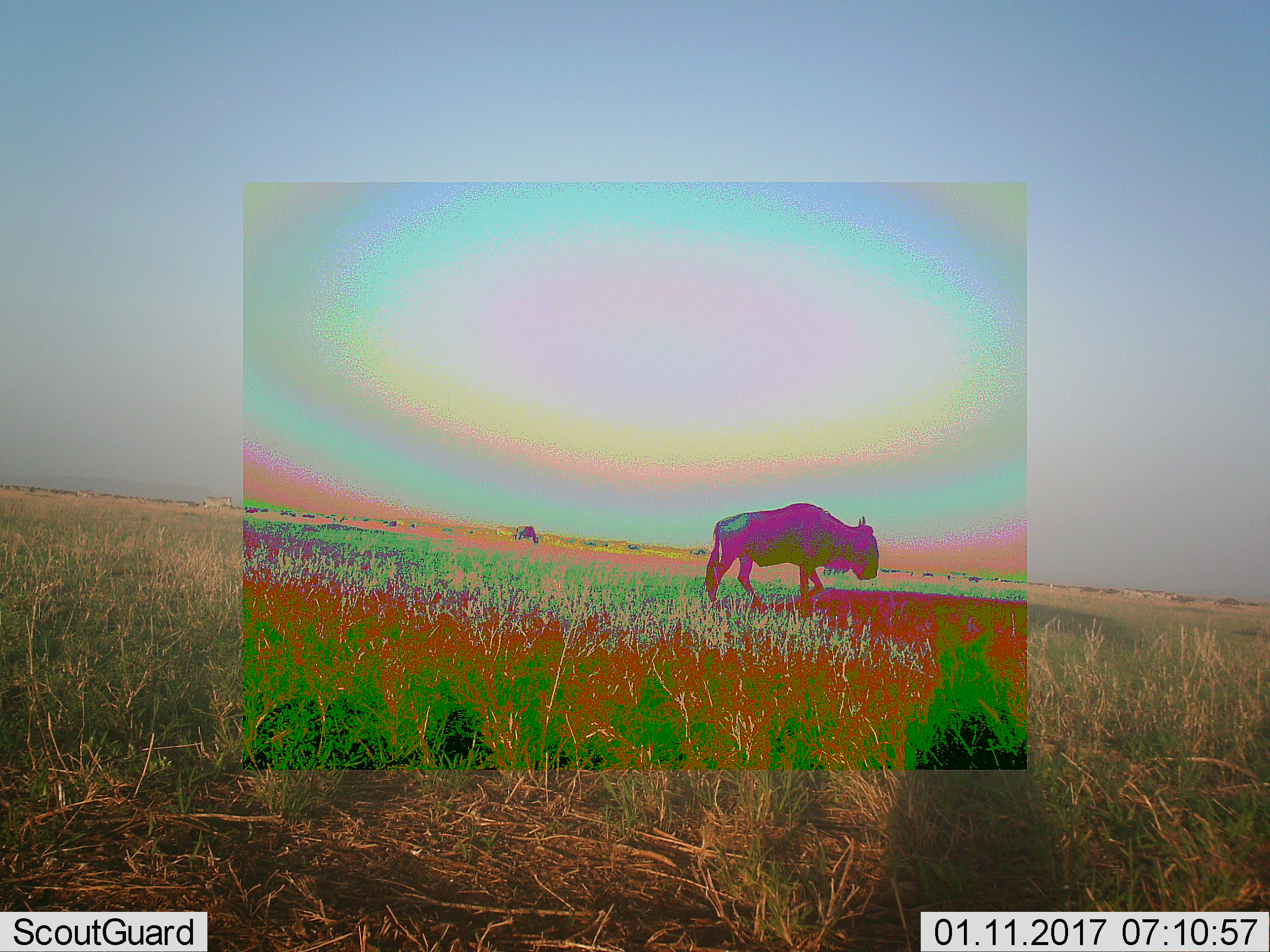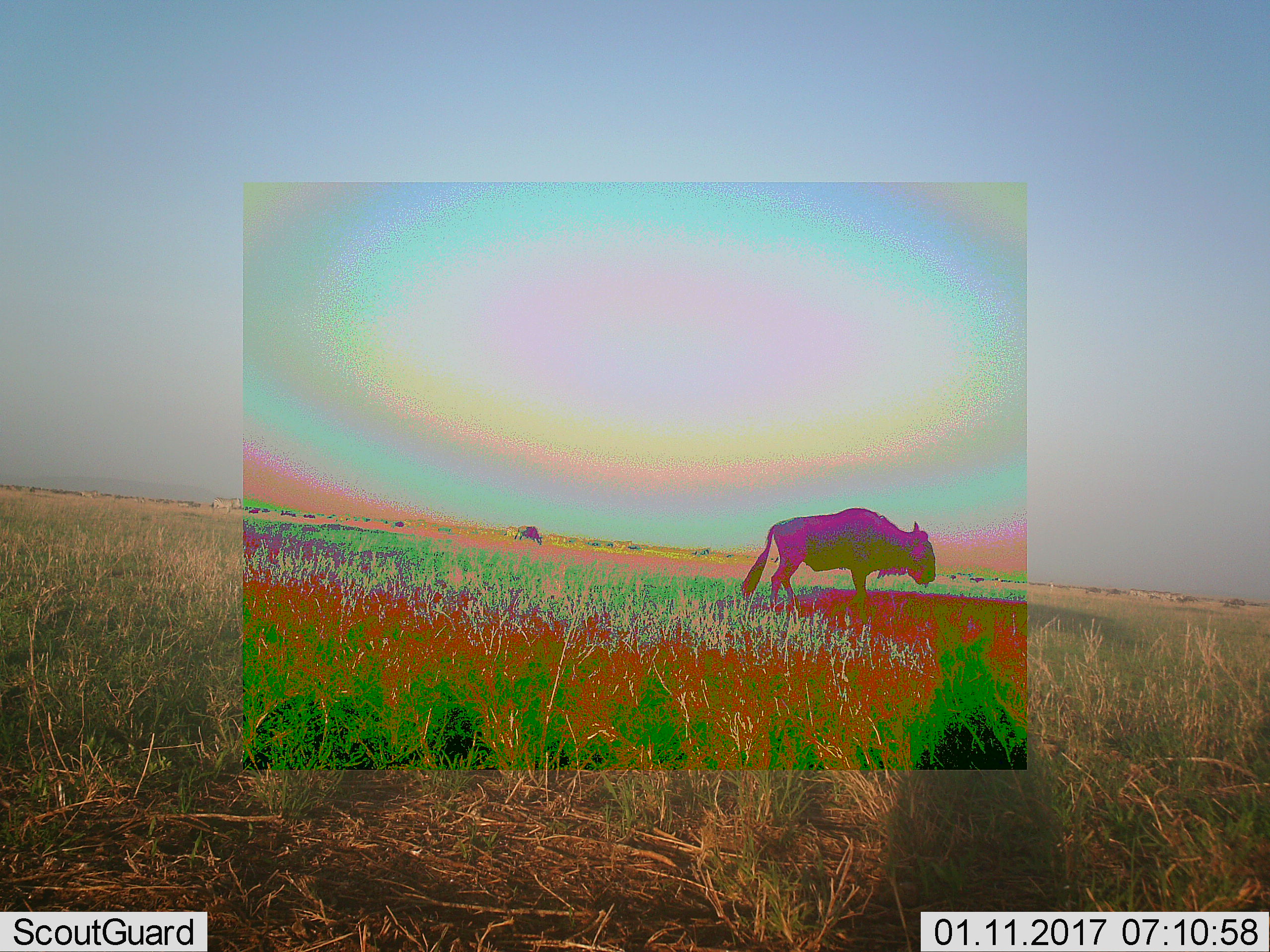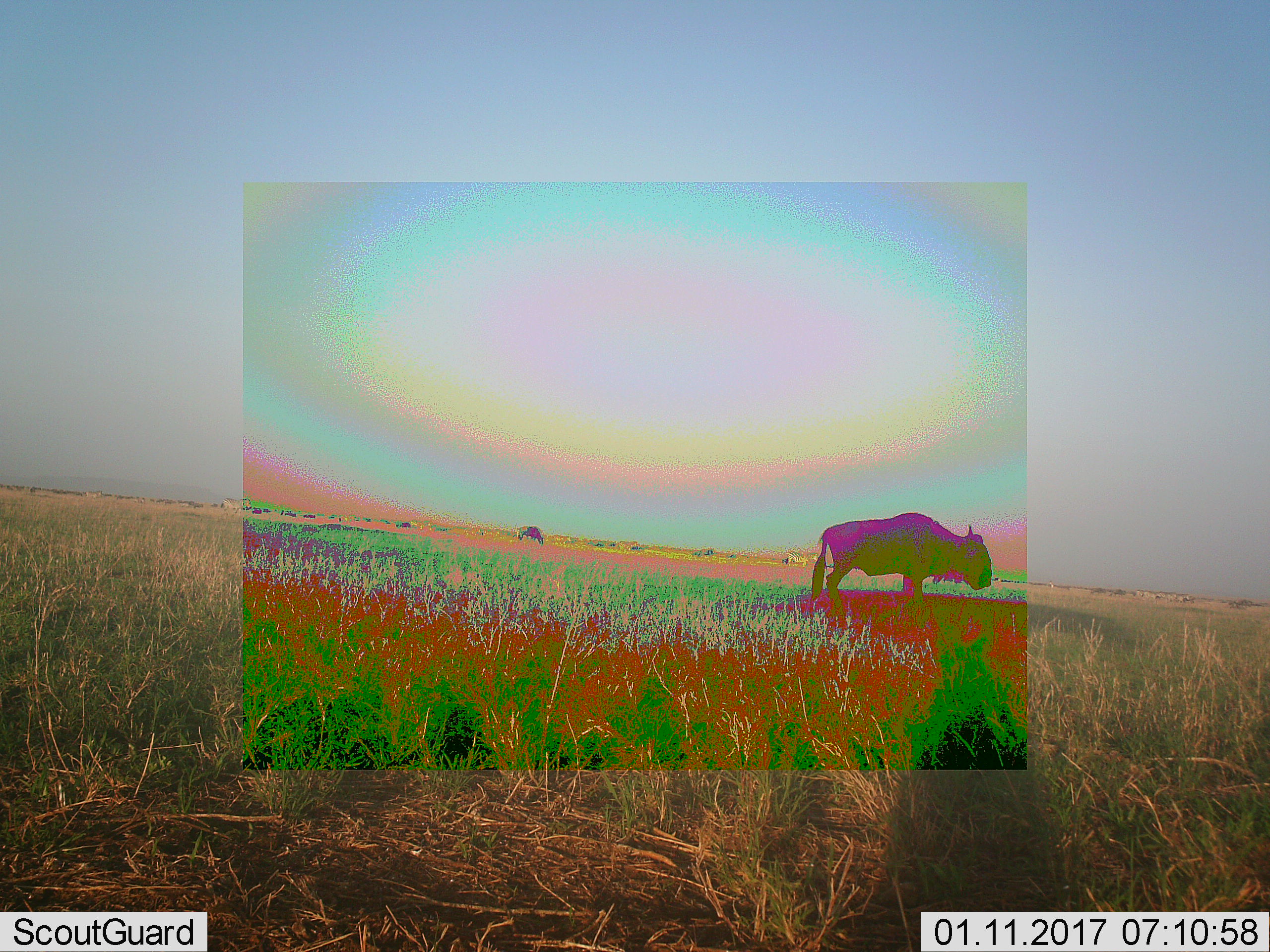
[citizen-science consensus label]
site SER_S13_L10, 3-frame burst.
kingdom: Animalia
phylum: Chordata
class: Mammalia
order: Artiodactyla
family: Bovidae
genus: Connochaetes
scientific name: Connochaetes taurinus taurinus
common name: blue wildebeest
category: wildebeestblue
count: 2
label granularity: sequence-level